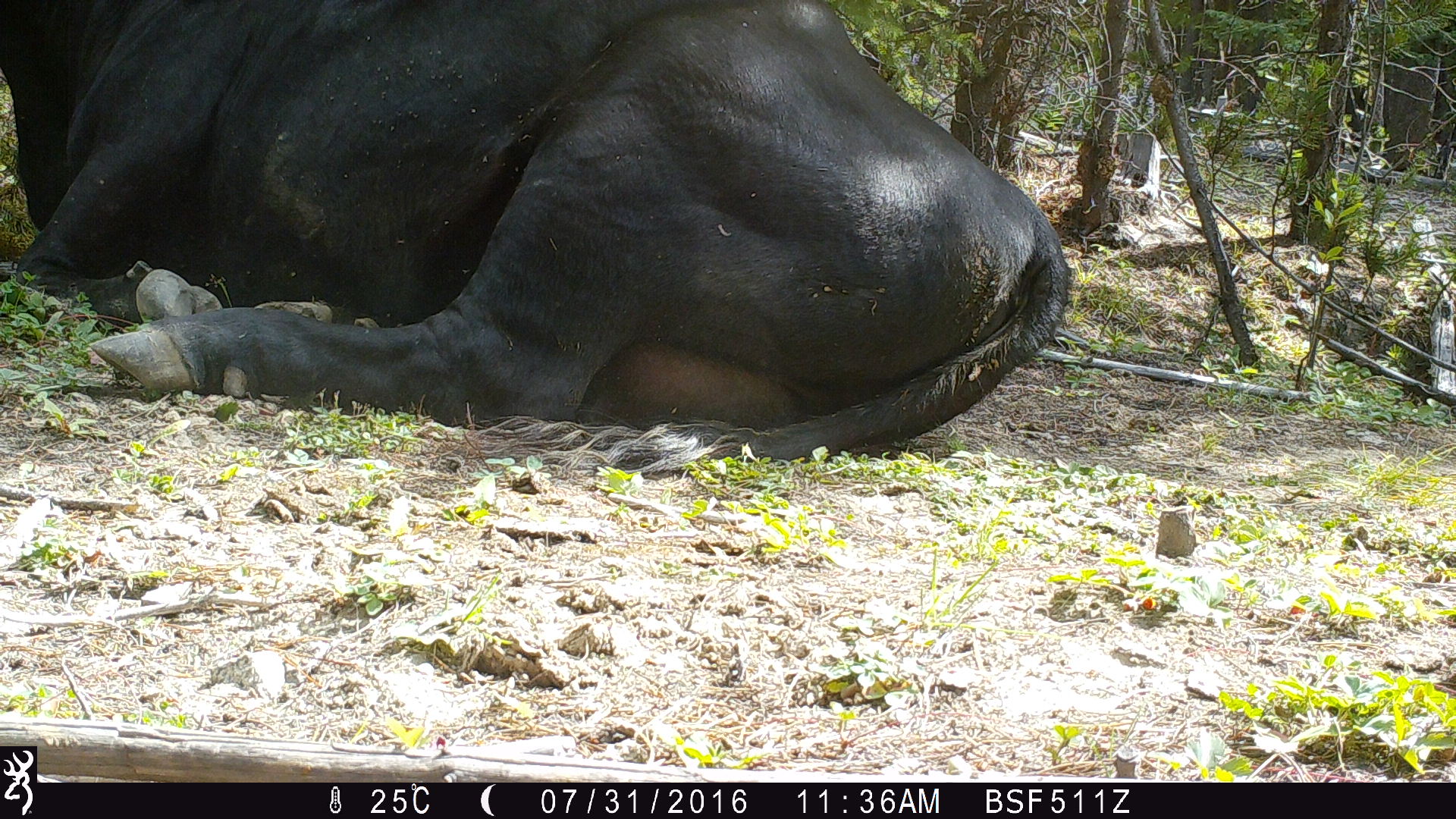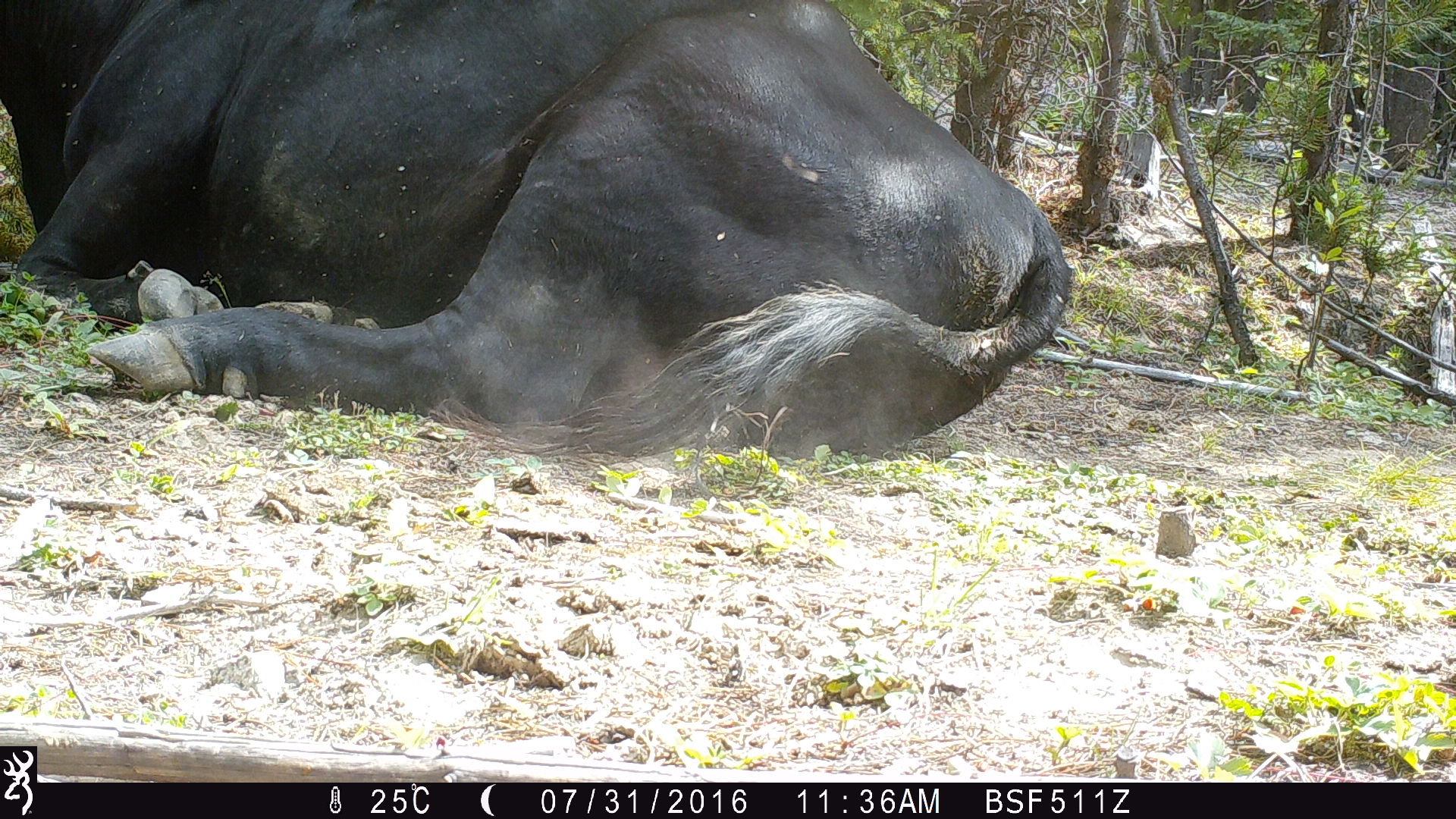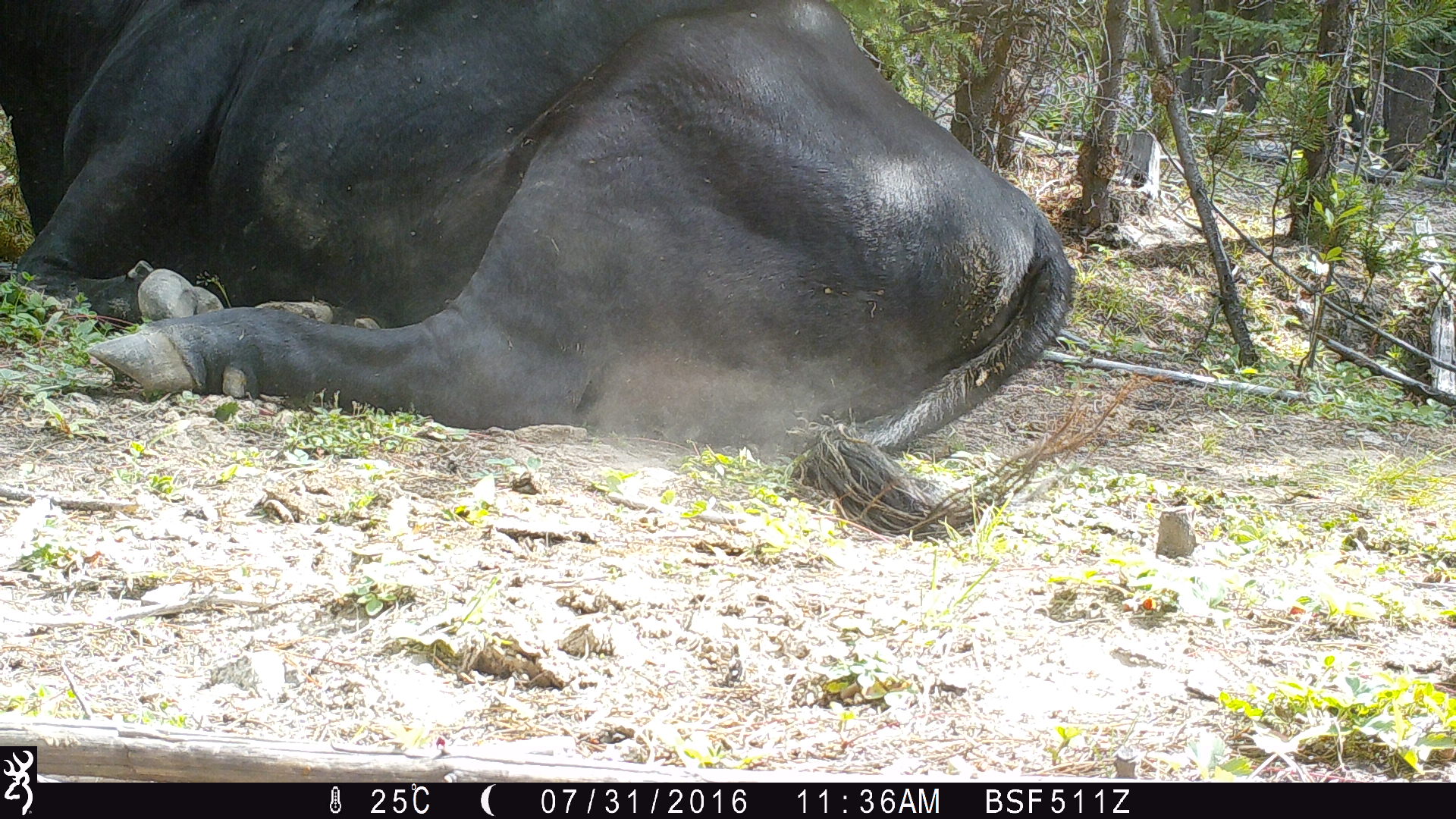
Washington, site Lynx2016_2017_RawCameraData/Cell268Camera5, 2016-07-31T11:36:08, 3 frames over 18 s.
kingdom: Animalia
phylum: Chordata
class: Mammalia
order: Artiodactyla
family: Bovidae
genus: Bos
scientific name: Bos taurus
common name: domestic cattle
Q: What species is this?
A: Domestic cattle (Bos taurus).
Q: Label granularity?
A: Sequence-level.